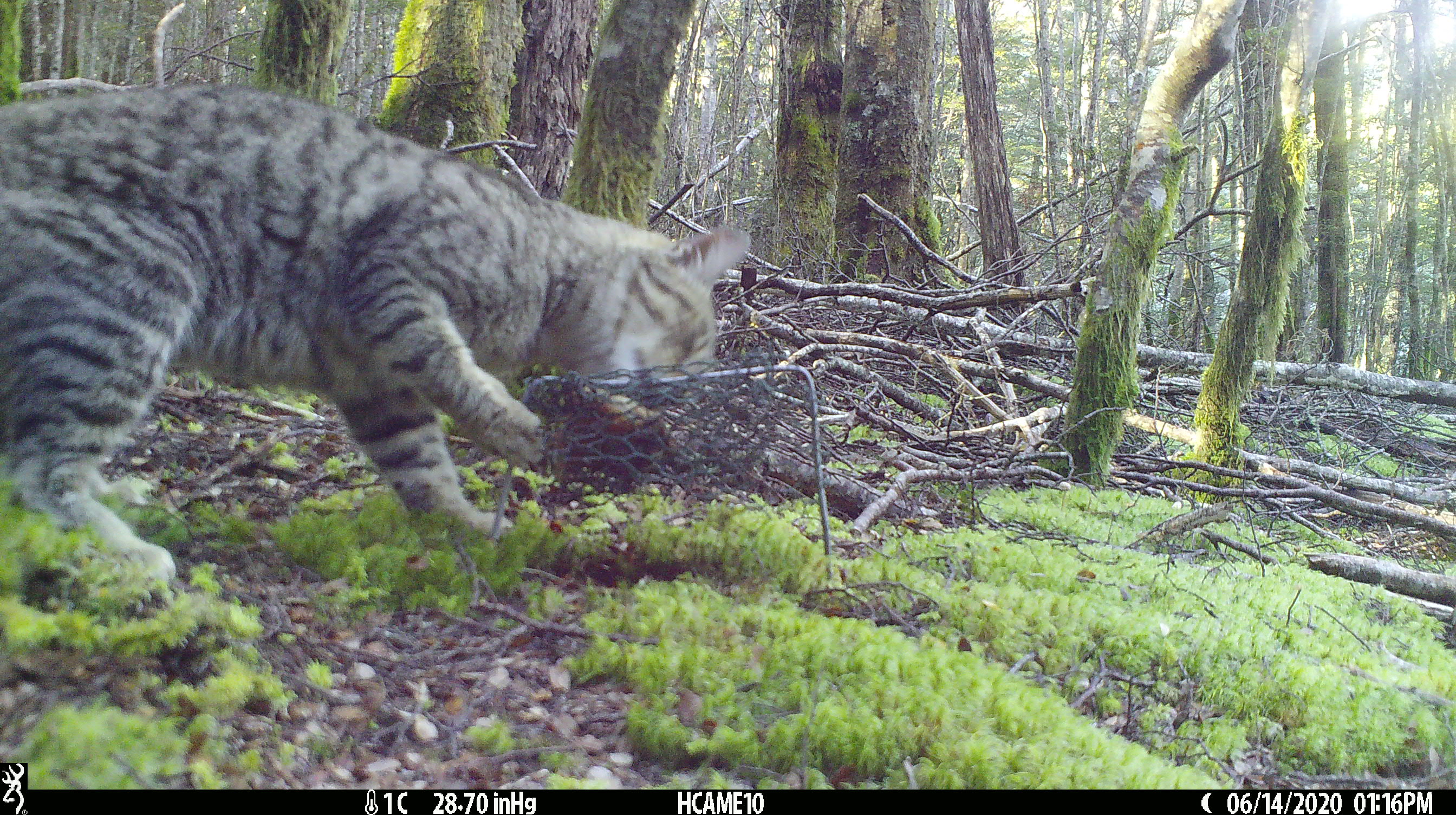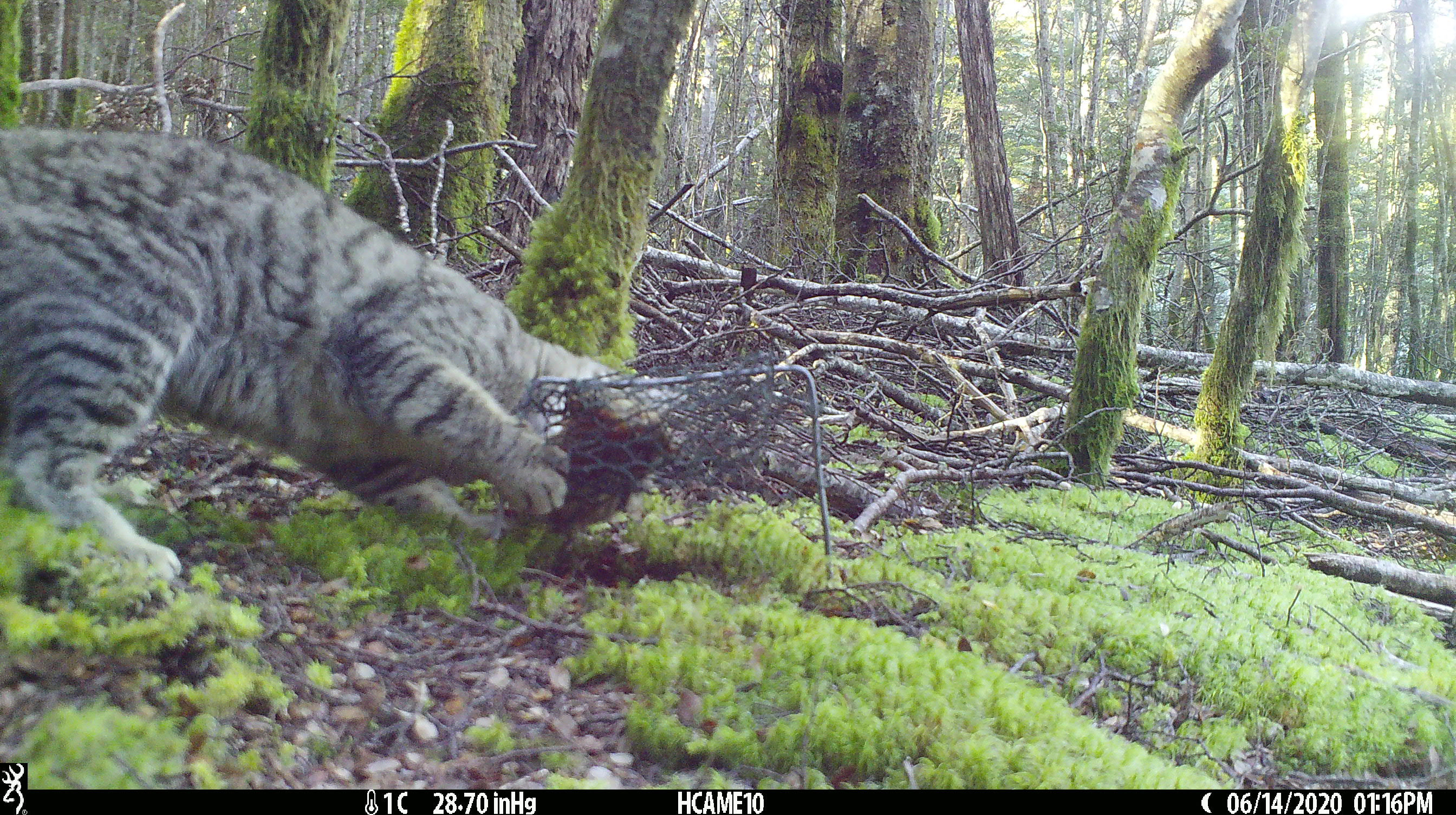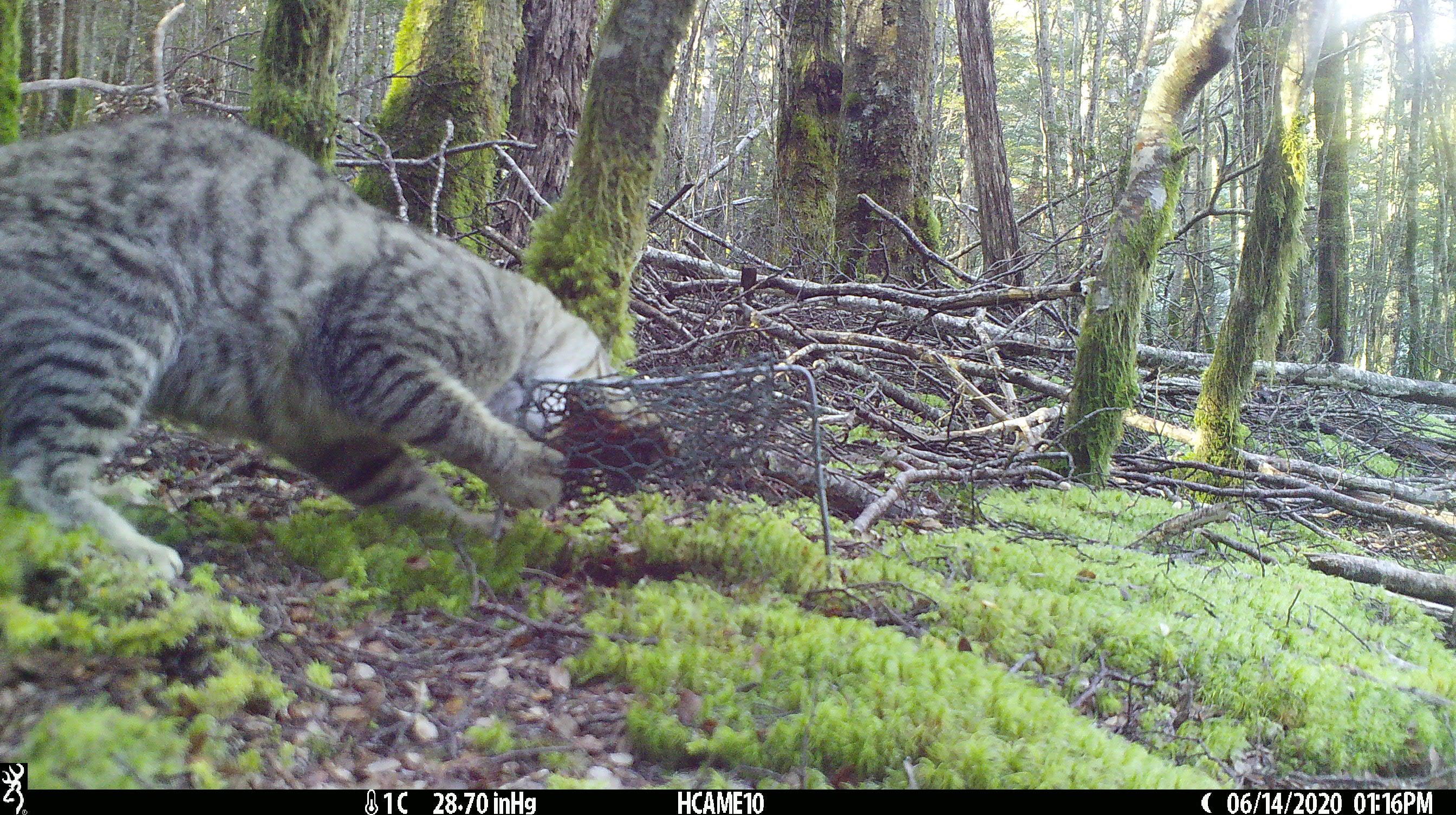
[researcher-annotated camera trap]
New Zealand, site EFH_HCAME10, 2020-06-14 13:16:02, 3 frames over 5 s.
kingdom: Animalia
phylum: Chordata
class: Mammalia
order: Carnivora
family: Felidae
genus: Felis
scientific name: Felis catus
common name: domestic cat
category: cat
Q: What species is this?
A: Cat (domestic cat) (Felis catus).